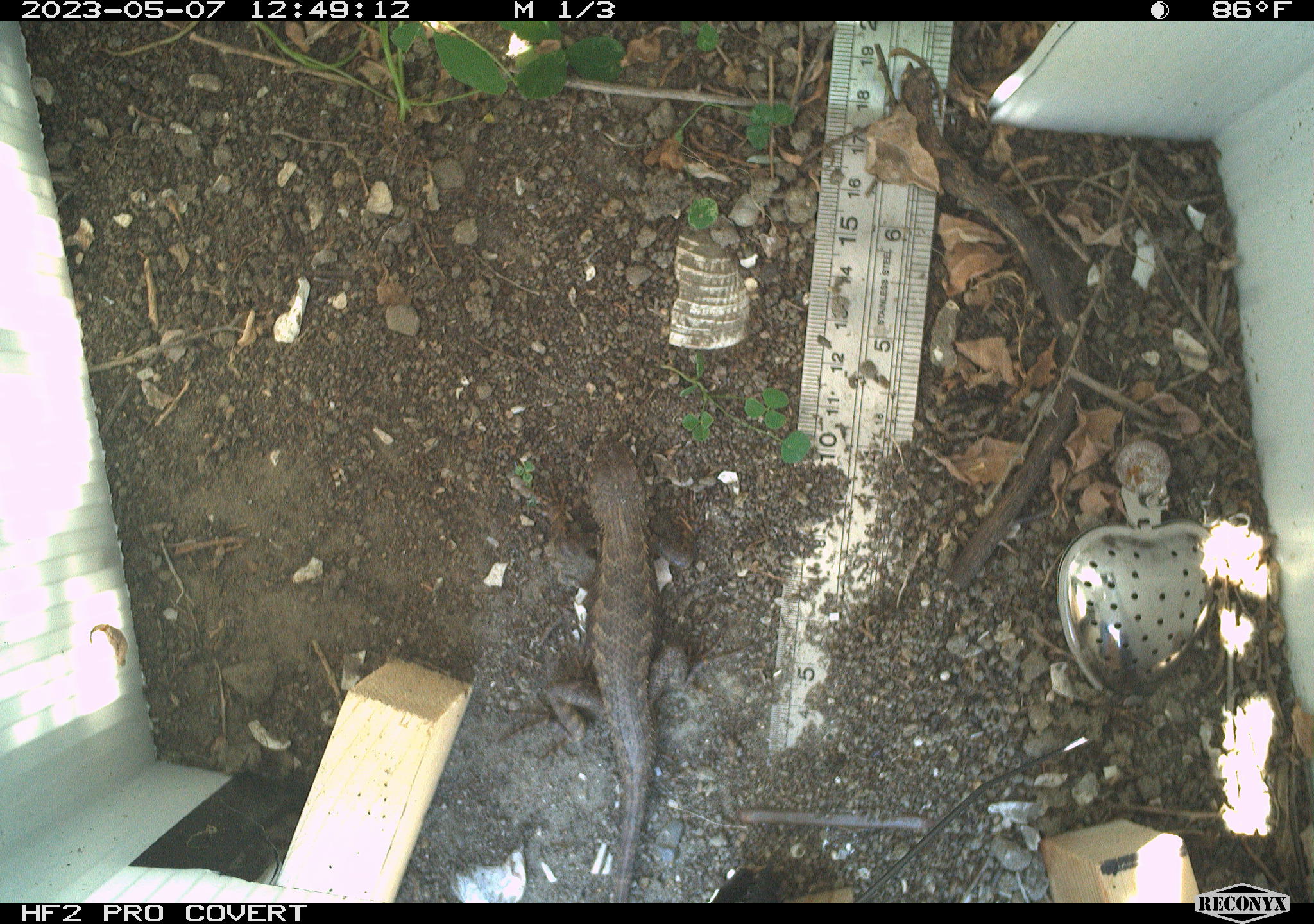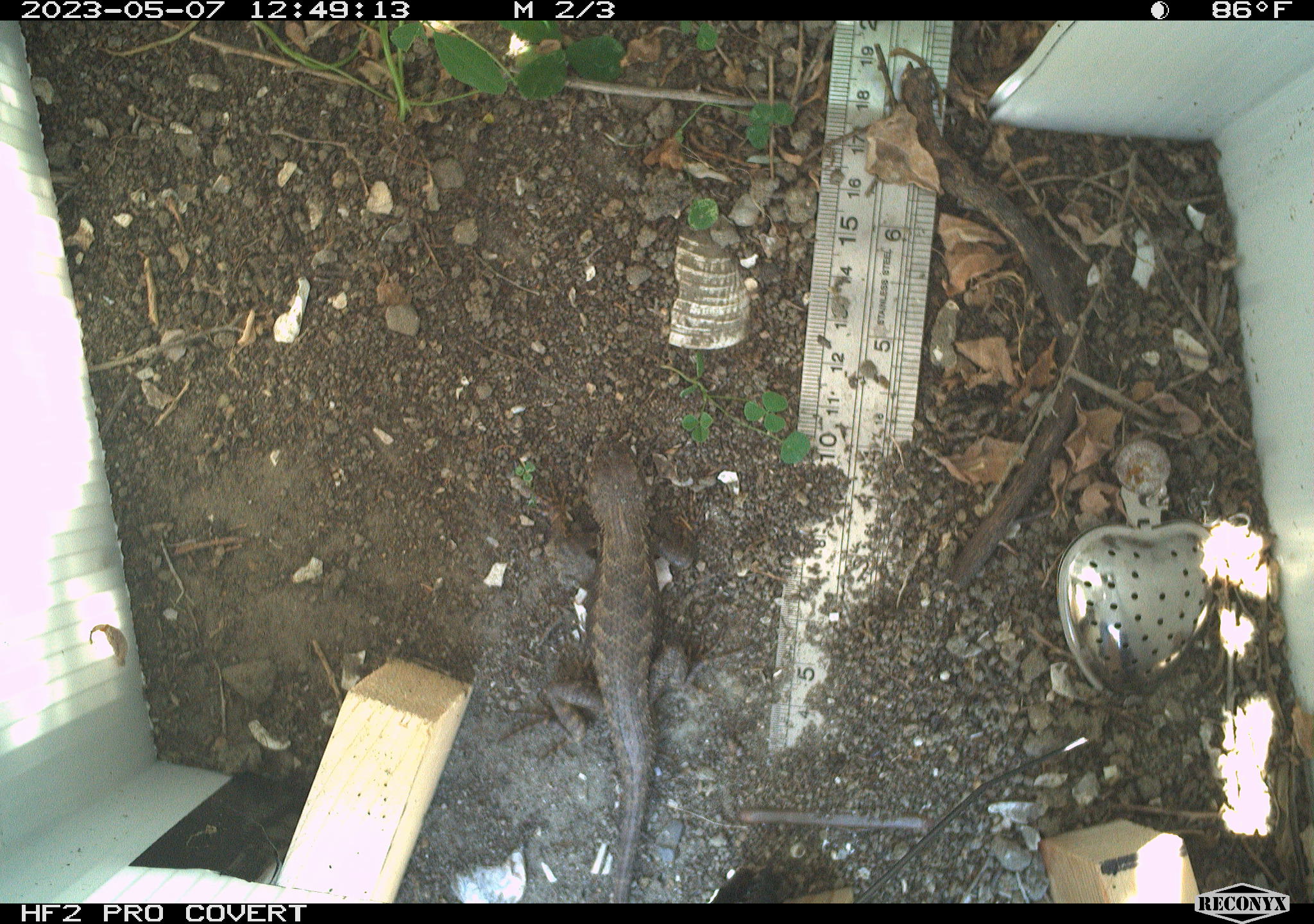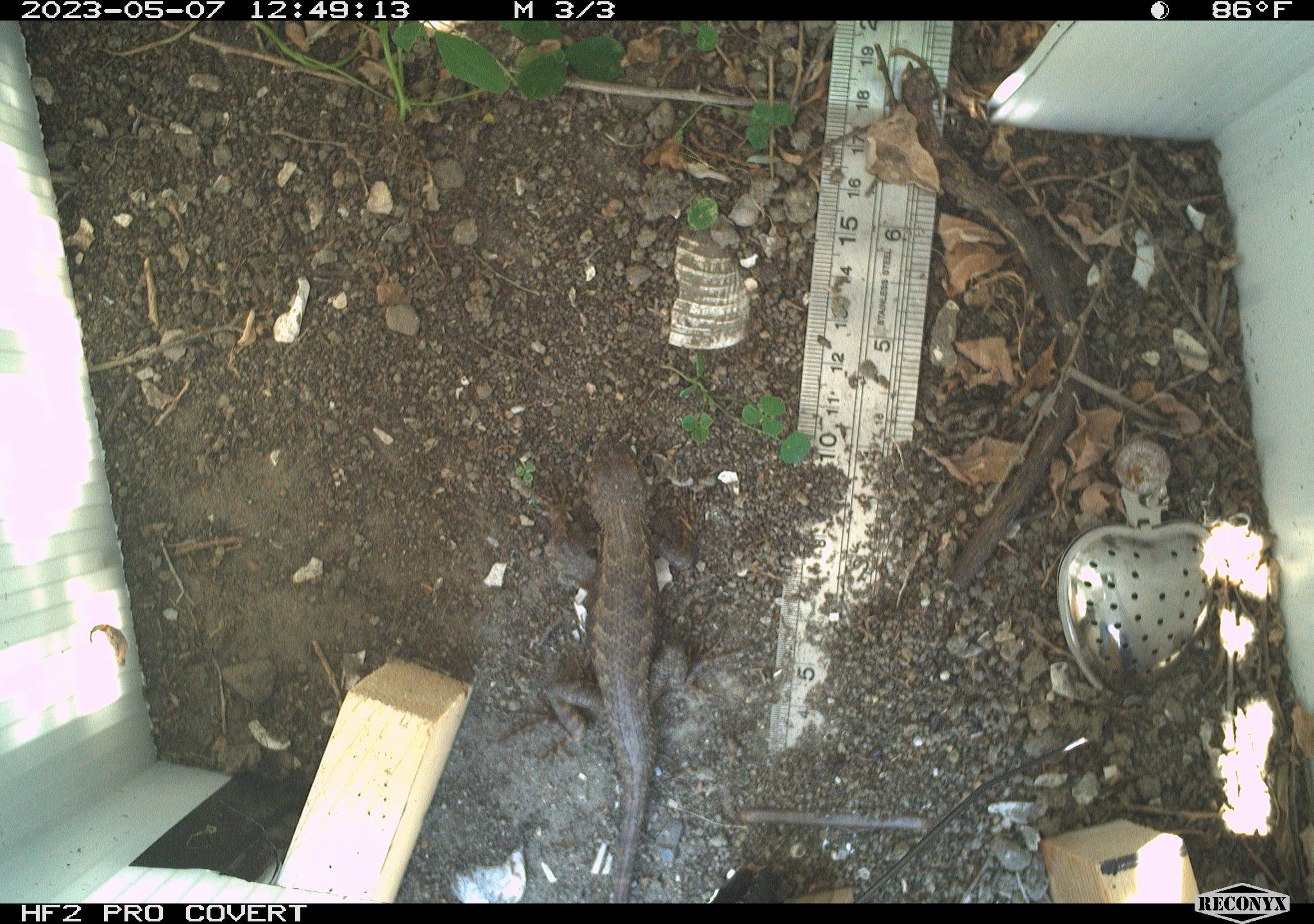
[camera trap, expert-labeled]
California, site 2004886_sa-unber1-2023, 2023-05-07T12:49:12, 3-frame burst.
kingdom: Animalia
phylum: Chordata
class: Reptilia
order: Squamata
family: Phrynosomatidae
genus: Sceloporus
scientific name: Sceloporus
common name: spiny lizards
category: sceloporus species